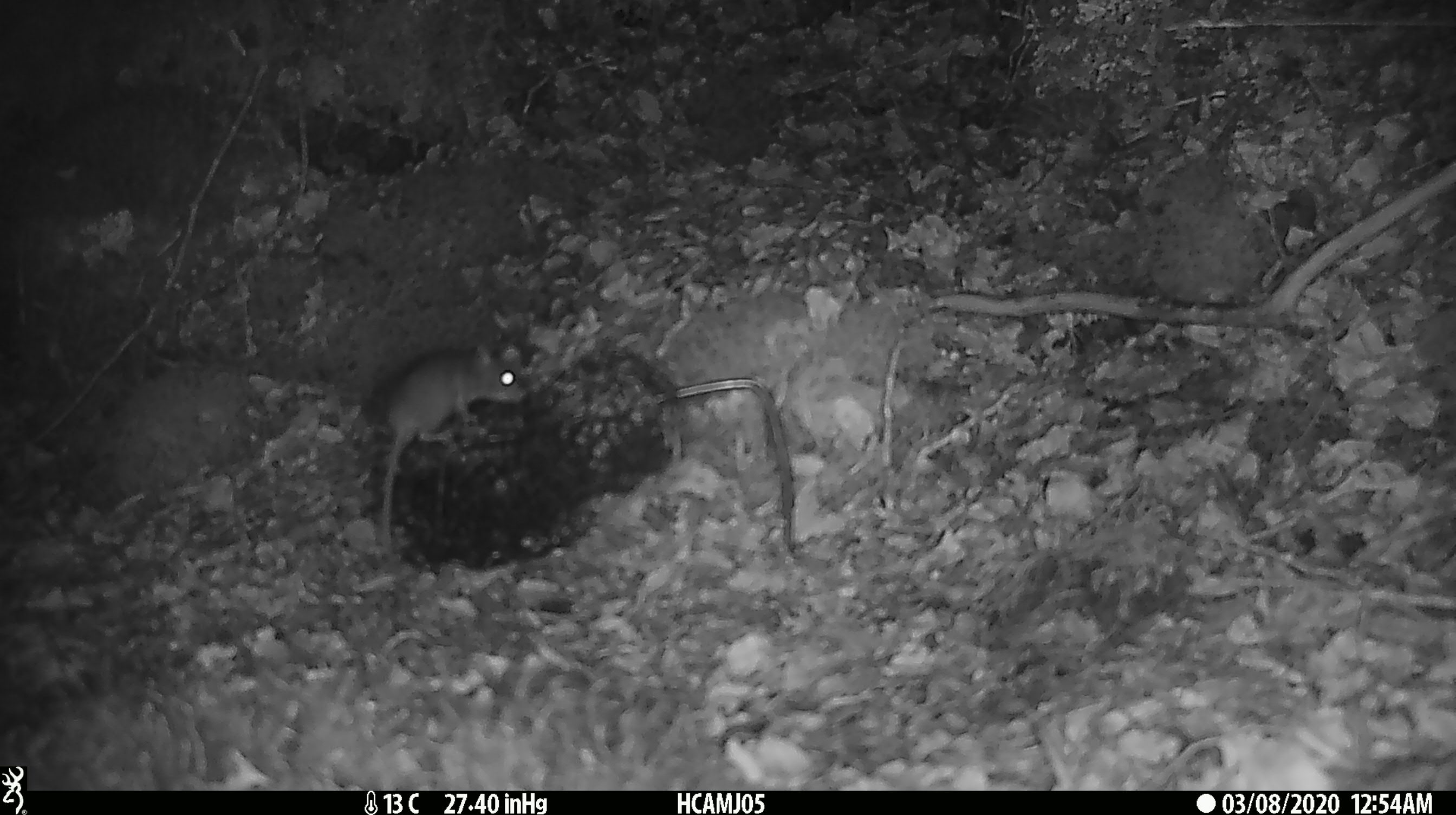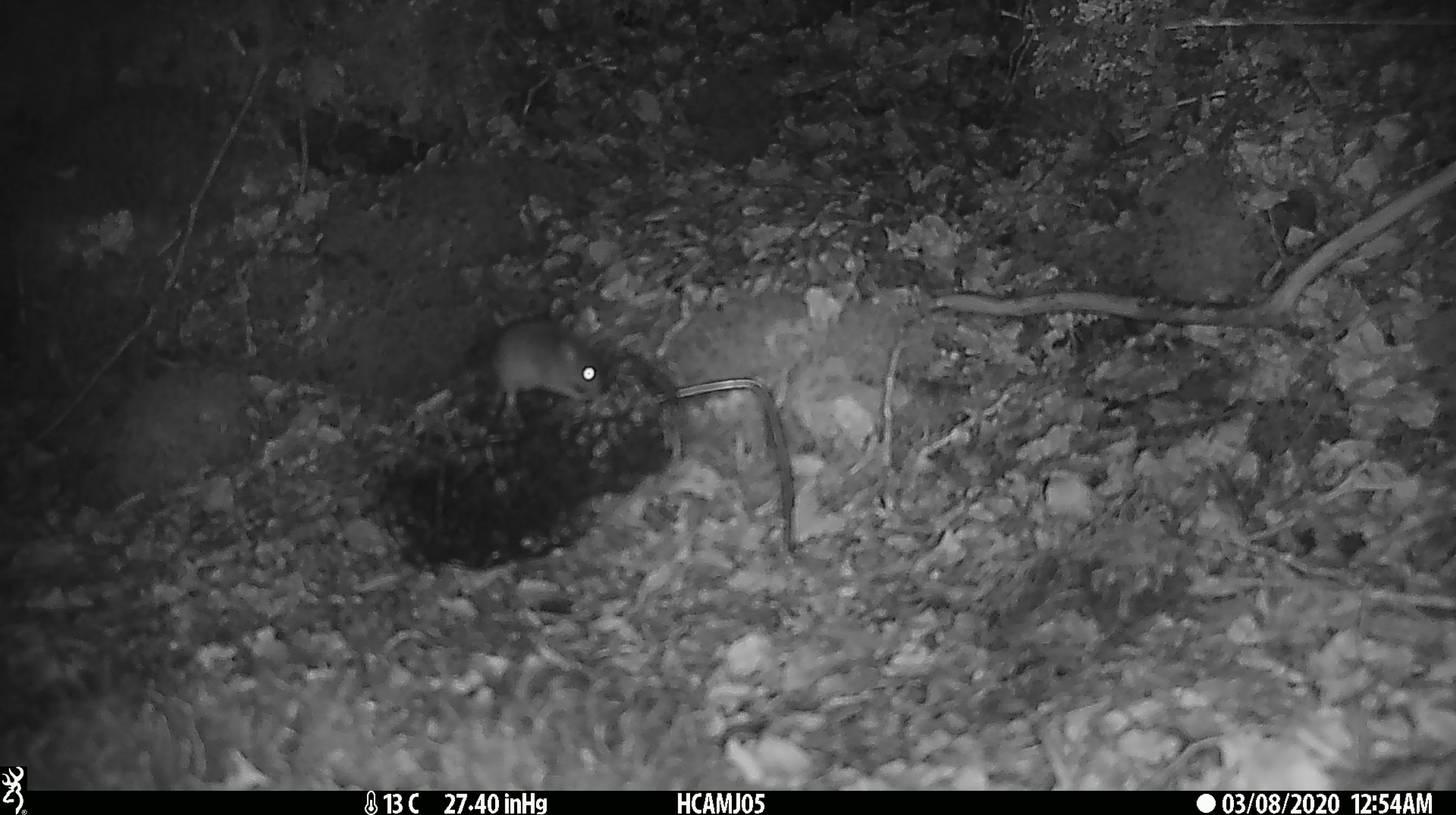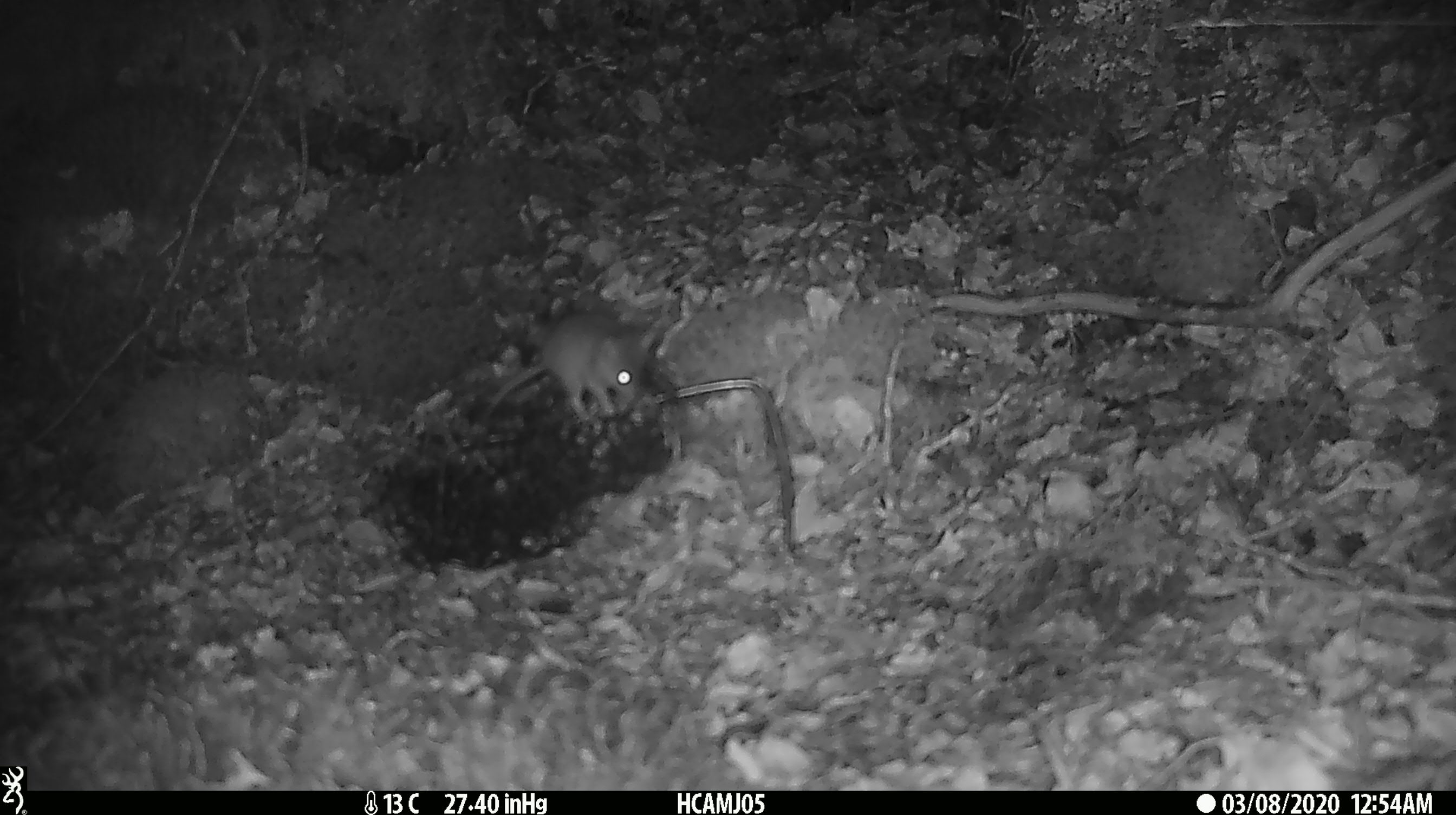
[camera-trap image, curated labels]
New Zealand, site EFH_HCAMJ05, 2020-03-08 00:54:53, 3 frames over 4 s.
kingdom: Animalia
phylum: Chordata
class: Mammalia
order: Rodentia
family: Muridae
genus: Mus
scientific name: Mus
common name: mouse